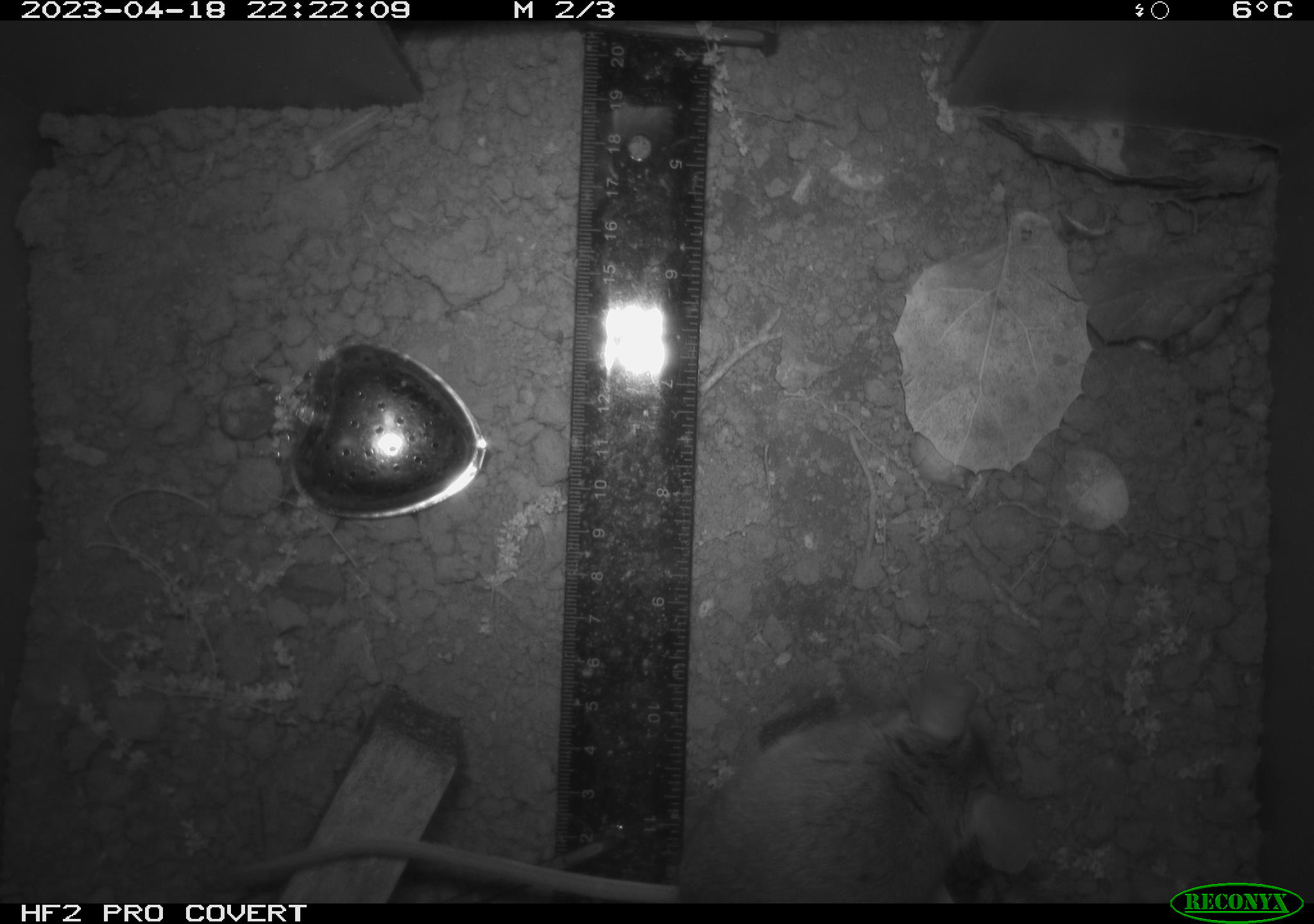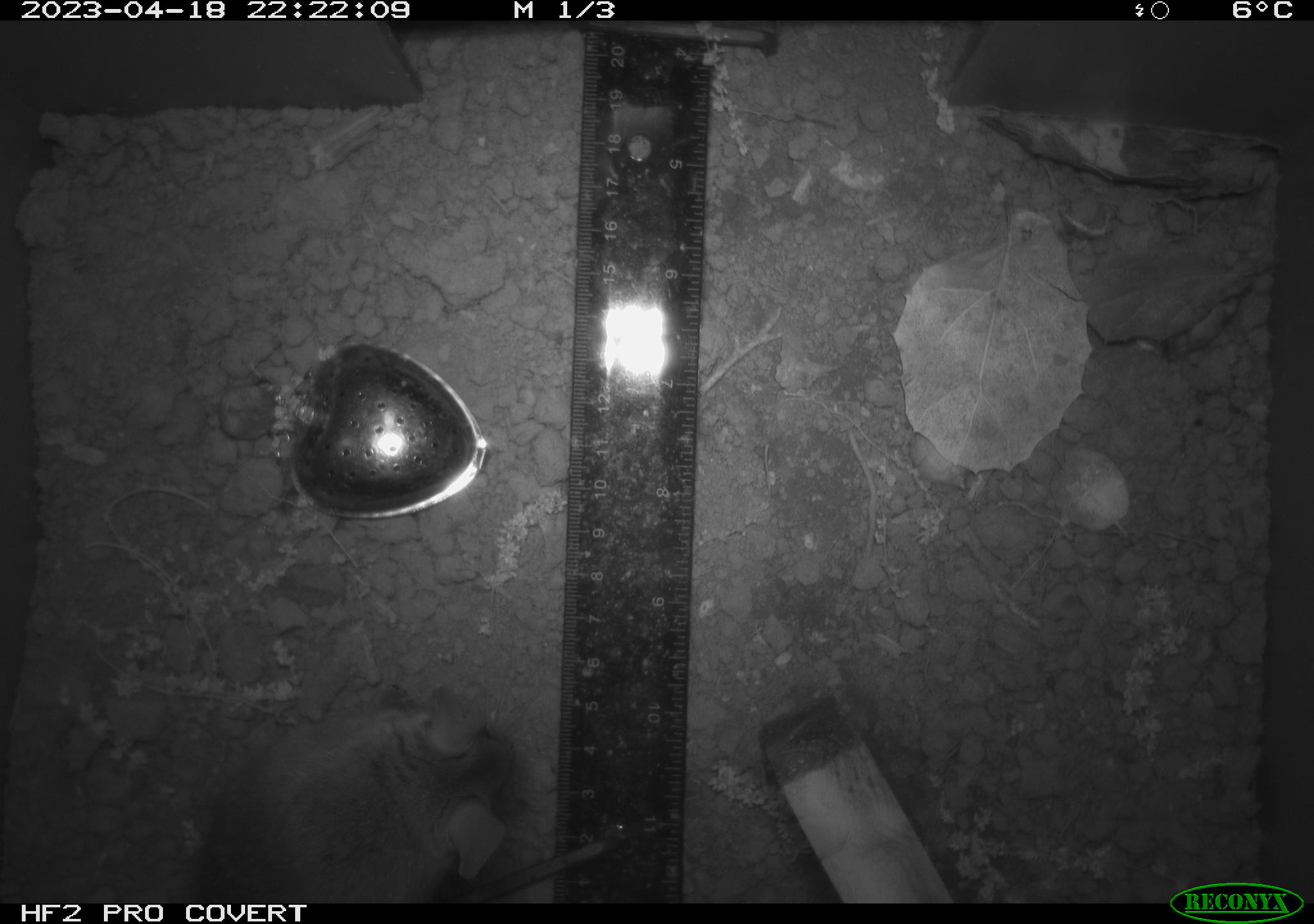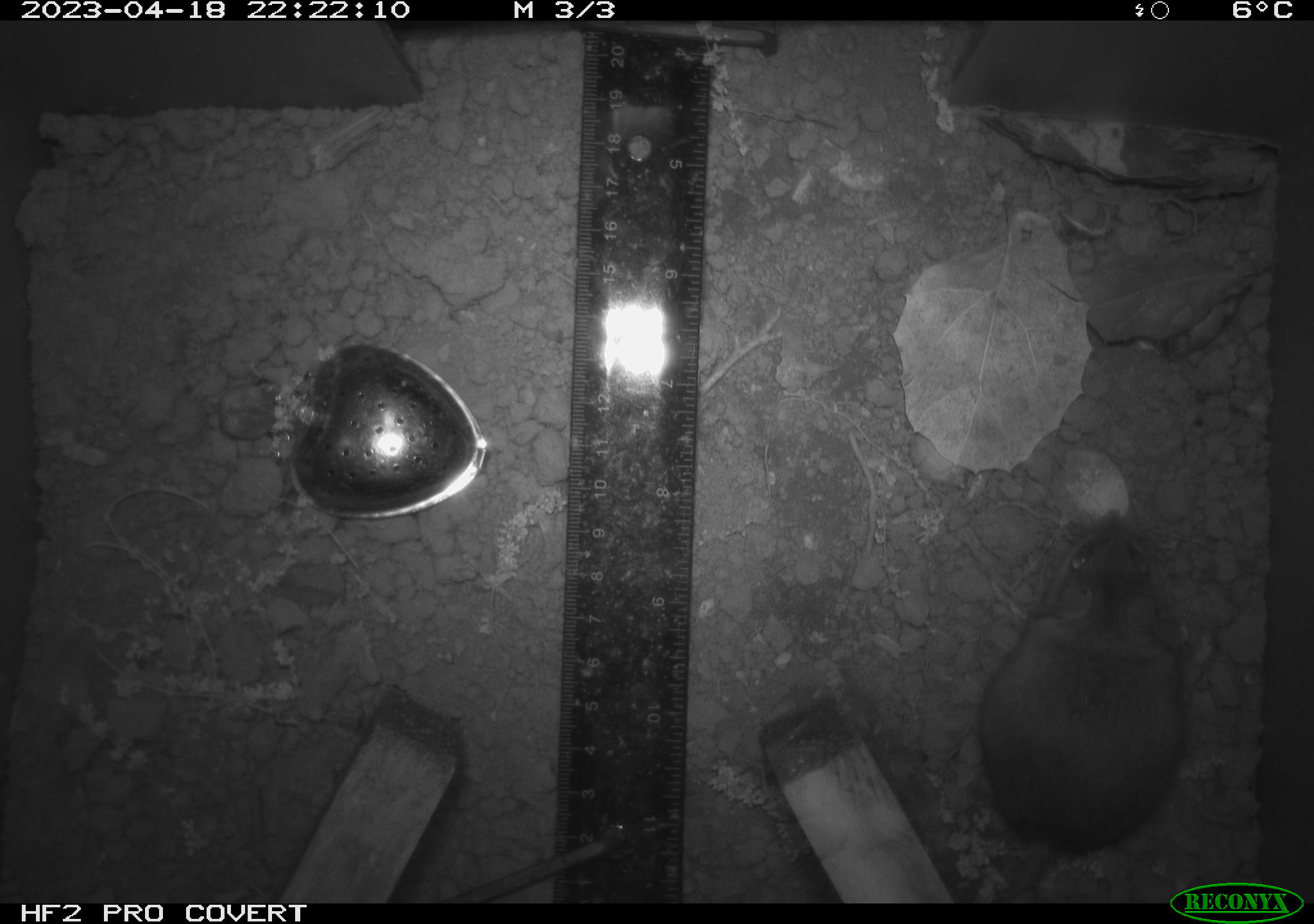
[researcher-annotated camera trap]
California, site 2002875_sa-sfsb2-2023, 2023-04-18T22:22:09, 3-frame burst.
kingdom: Animalia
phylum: Chordata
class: Mammalia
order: Rodentia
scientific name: Rodentia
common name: mouse species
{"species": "mouse species (Rodentia)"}